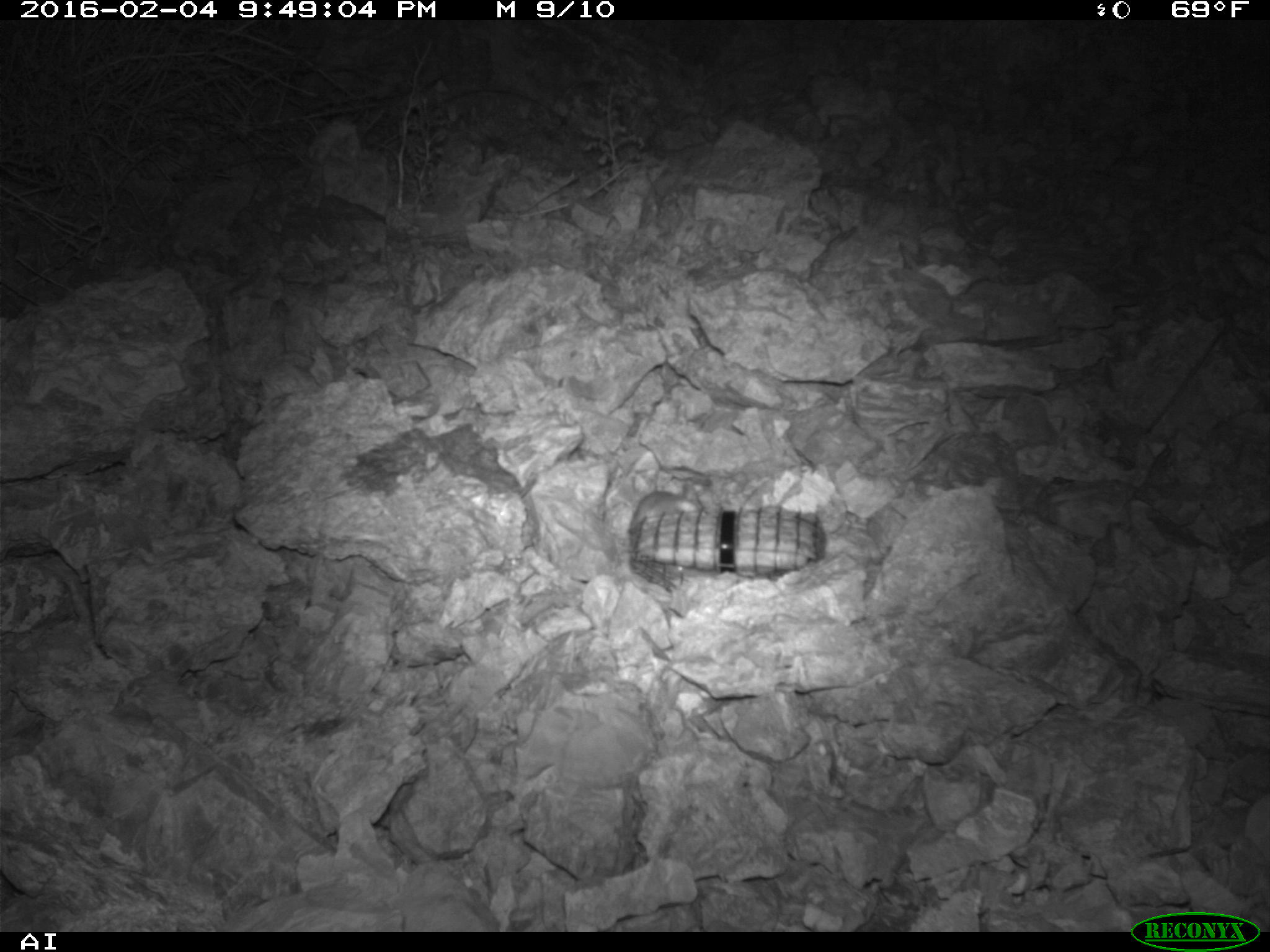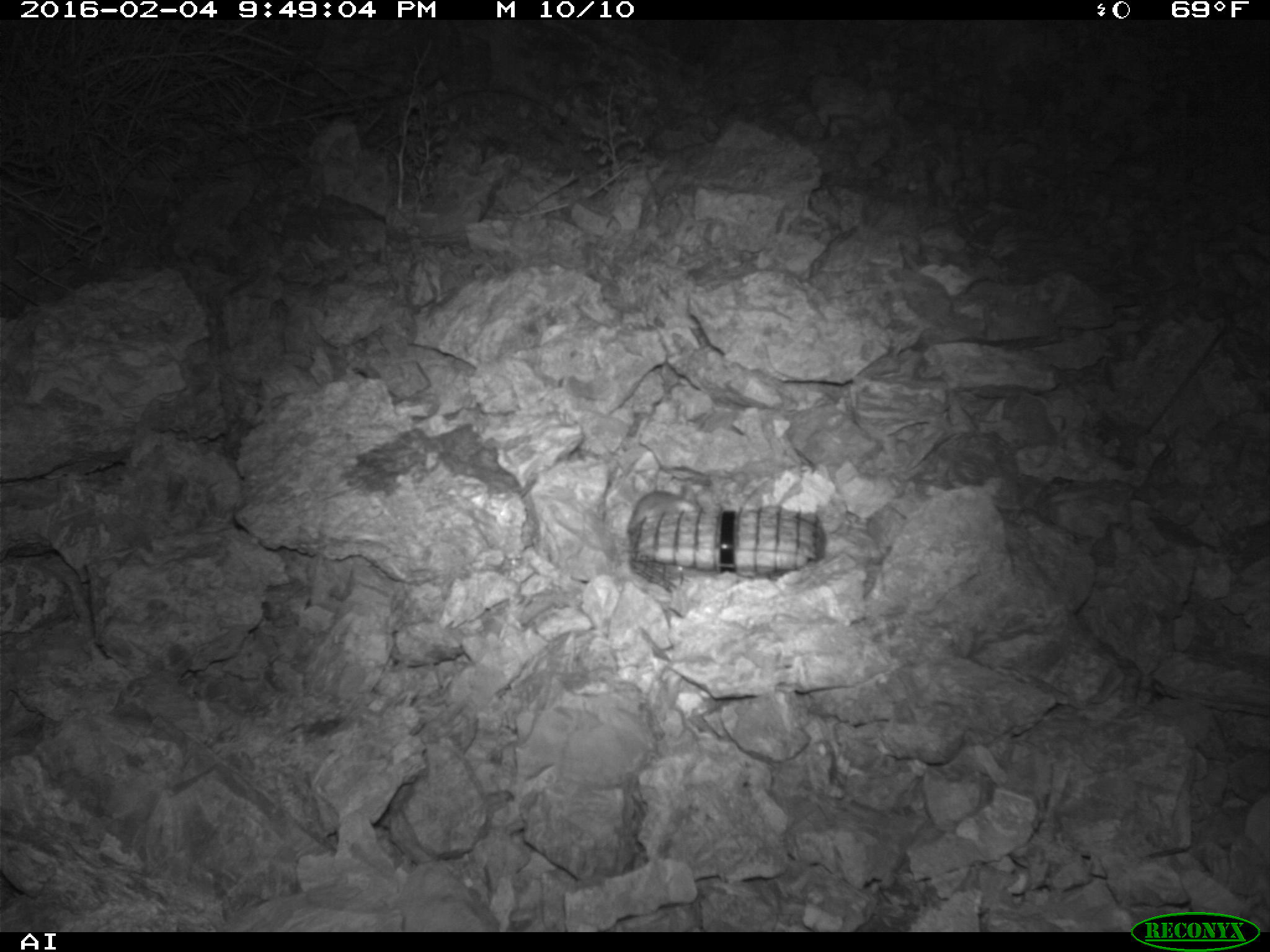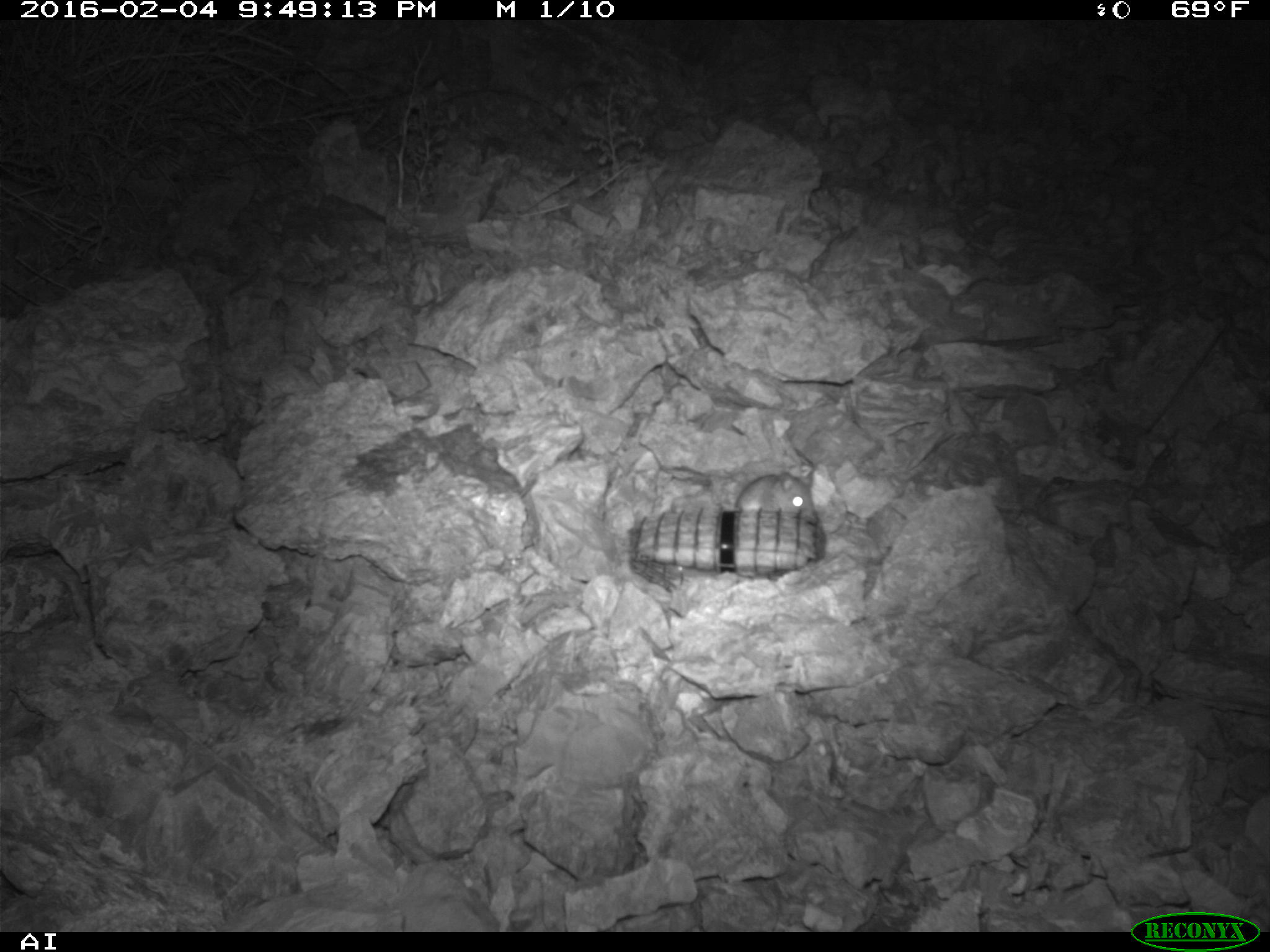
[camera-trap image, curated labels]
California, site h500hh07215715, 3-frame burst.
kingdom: Animalia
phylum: Chordata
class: Mammalia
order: Rodentia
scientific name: Rodentia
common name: rodent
Rodent (Rodentia).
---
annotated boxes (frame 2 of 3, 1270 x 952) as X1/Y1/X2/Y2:
rodent: 627/481/702/536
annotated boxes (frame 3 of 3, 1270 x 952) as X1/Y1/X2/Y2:
rodent: 734/469/814/511